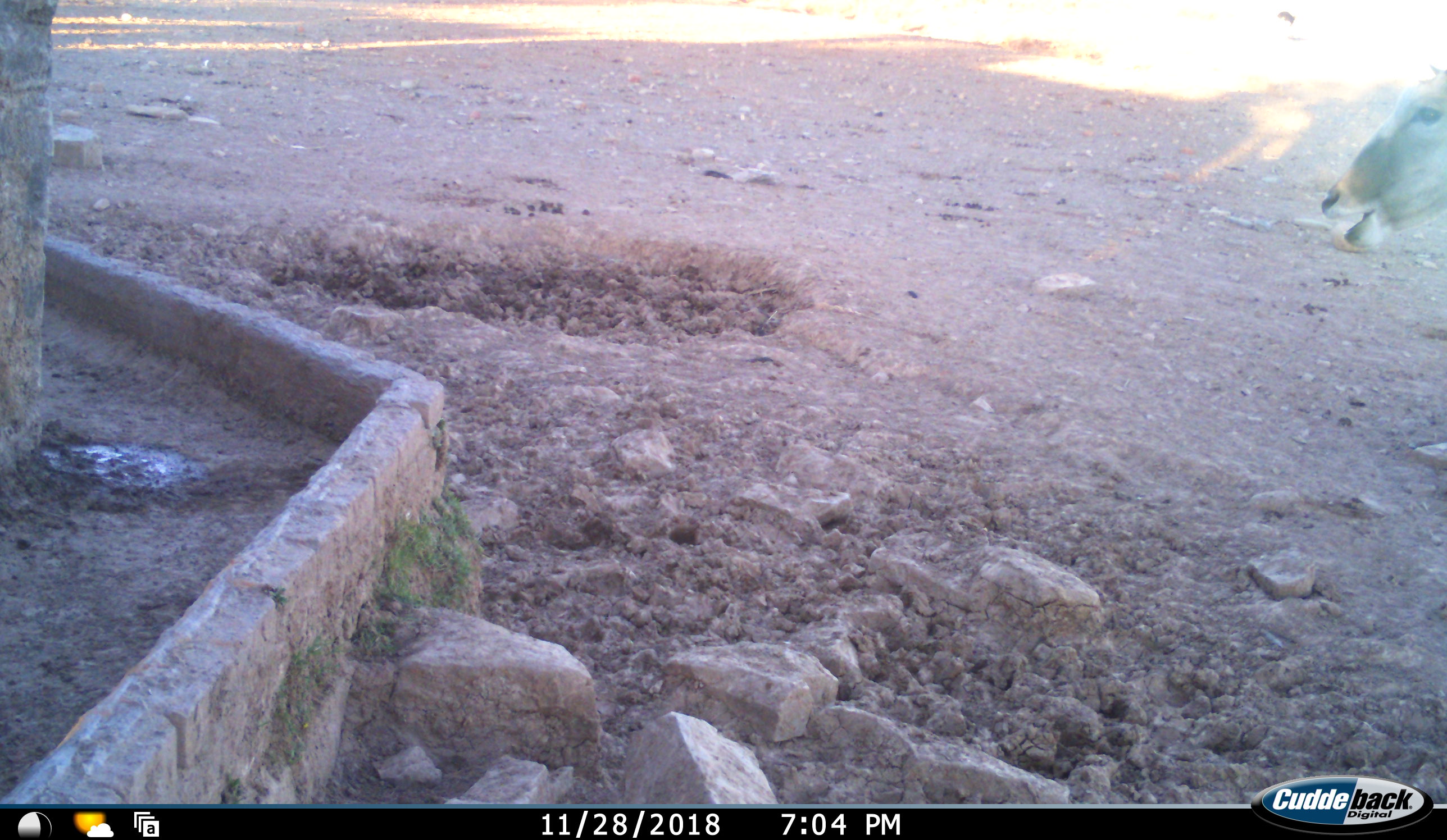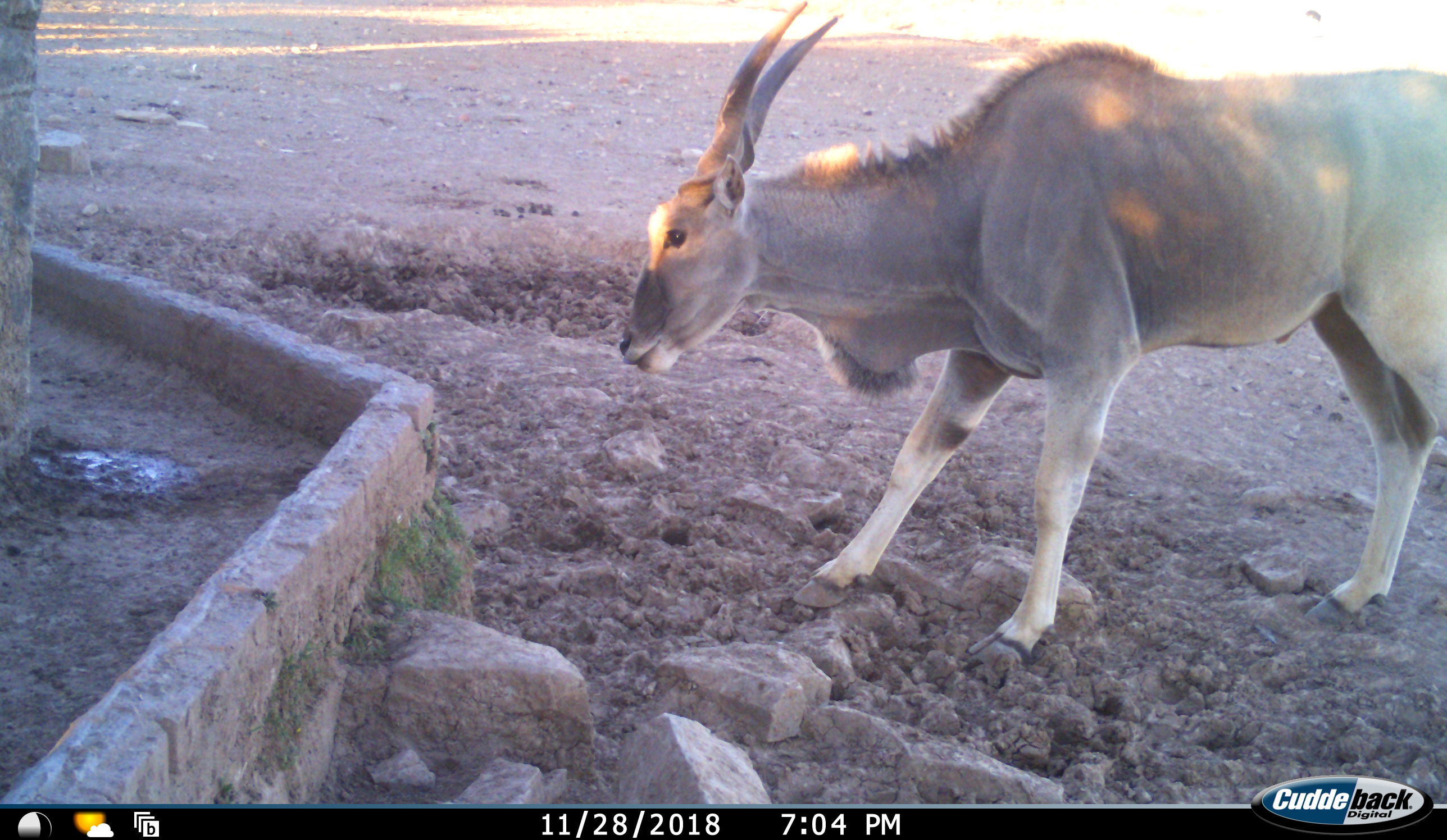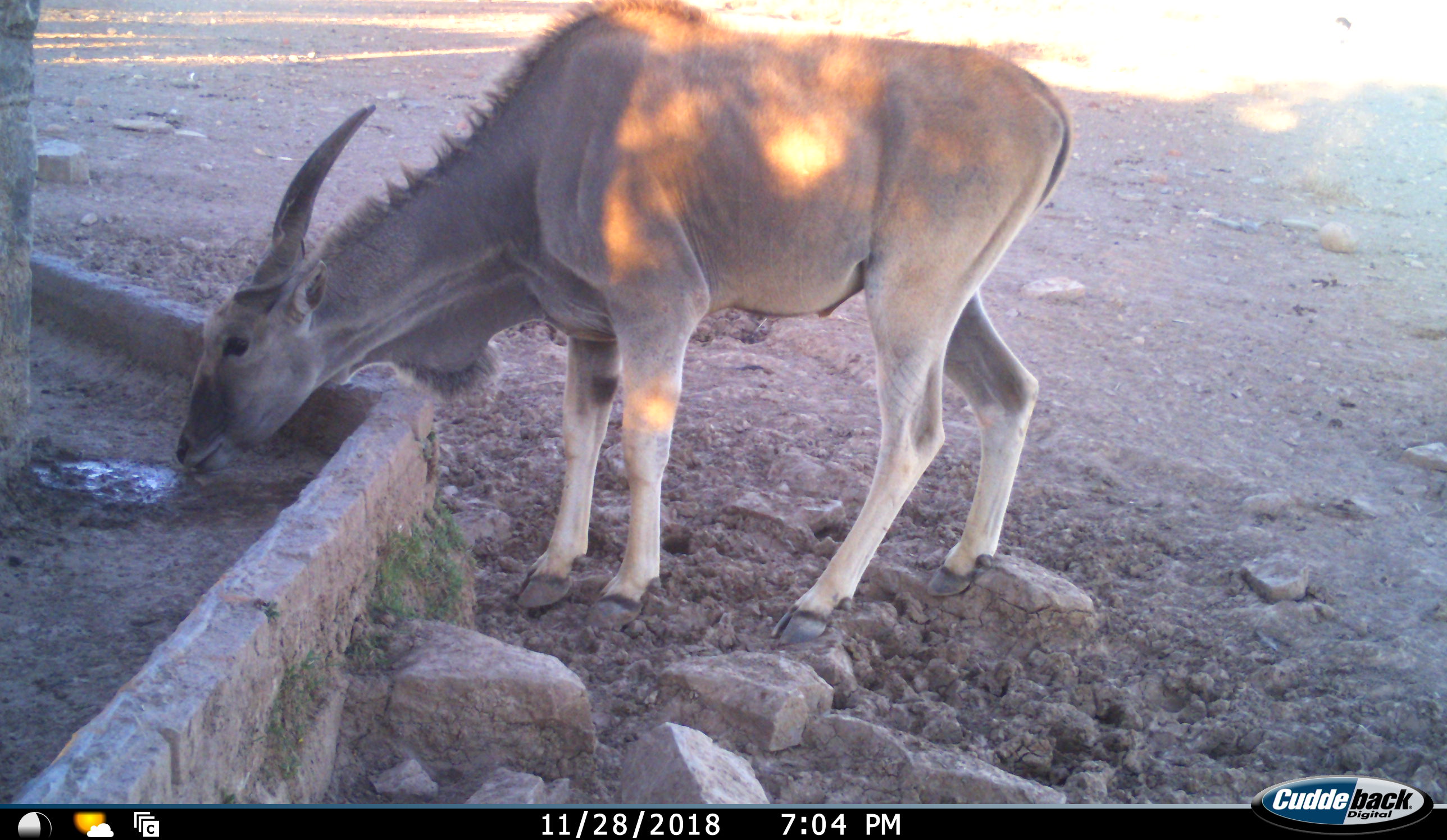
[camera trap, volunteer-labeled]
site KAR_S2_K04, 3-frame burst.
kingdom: Animalia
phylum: Chordata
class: Mammalia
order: Artiodactyla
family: Bovidae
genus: Tragelaphus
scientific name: Tragelaphus oryx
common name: eland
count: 1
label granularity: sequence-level